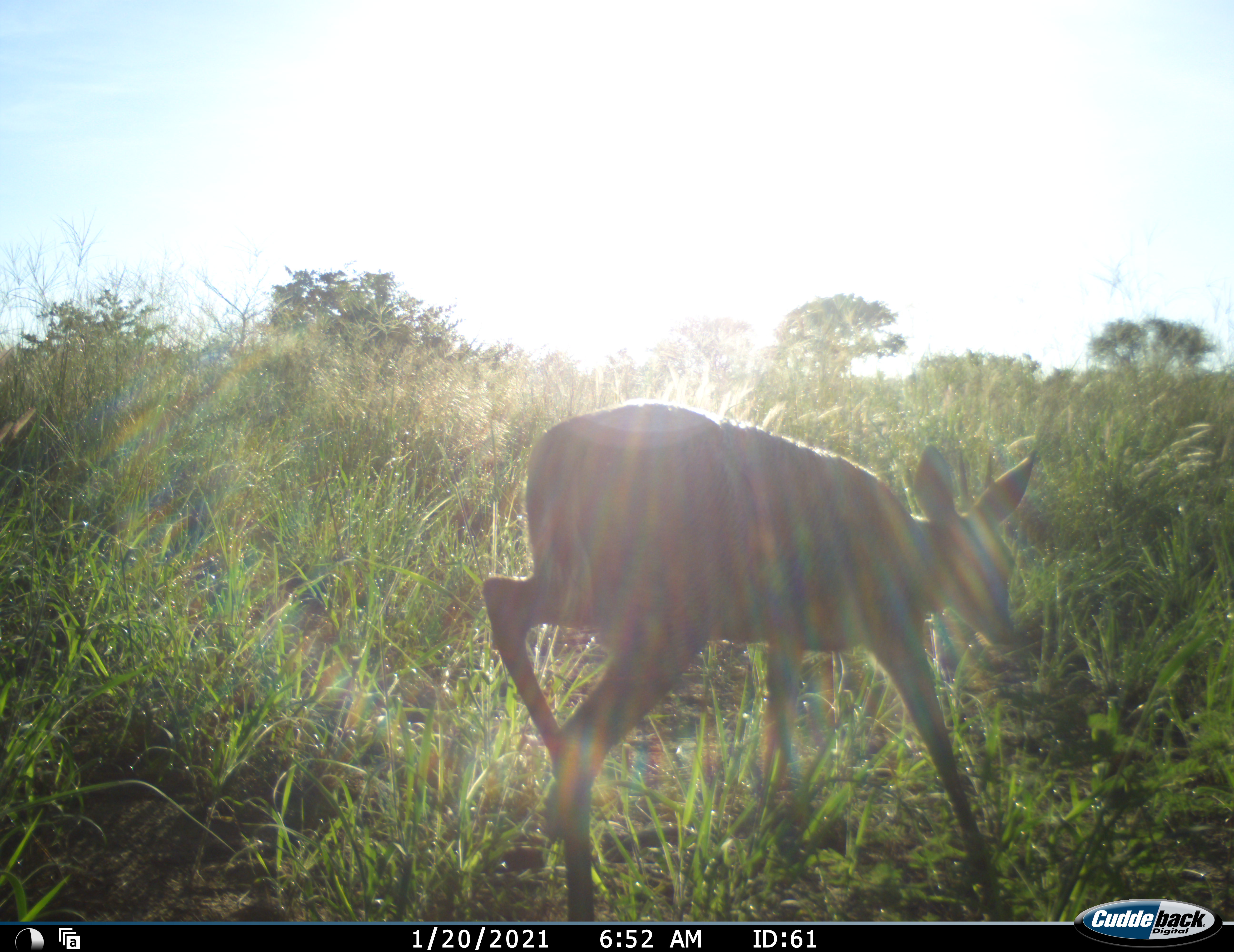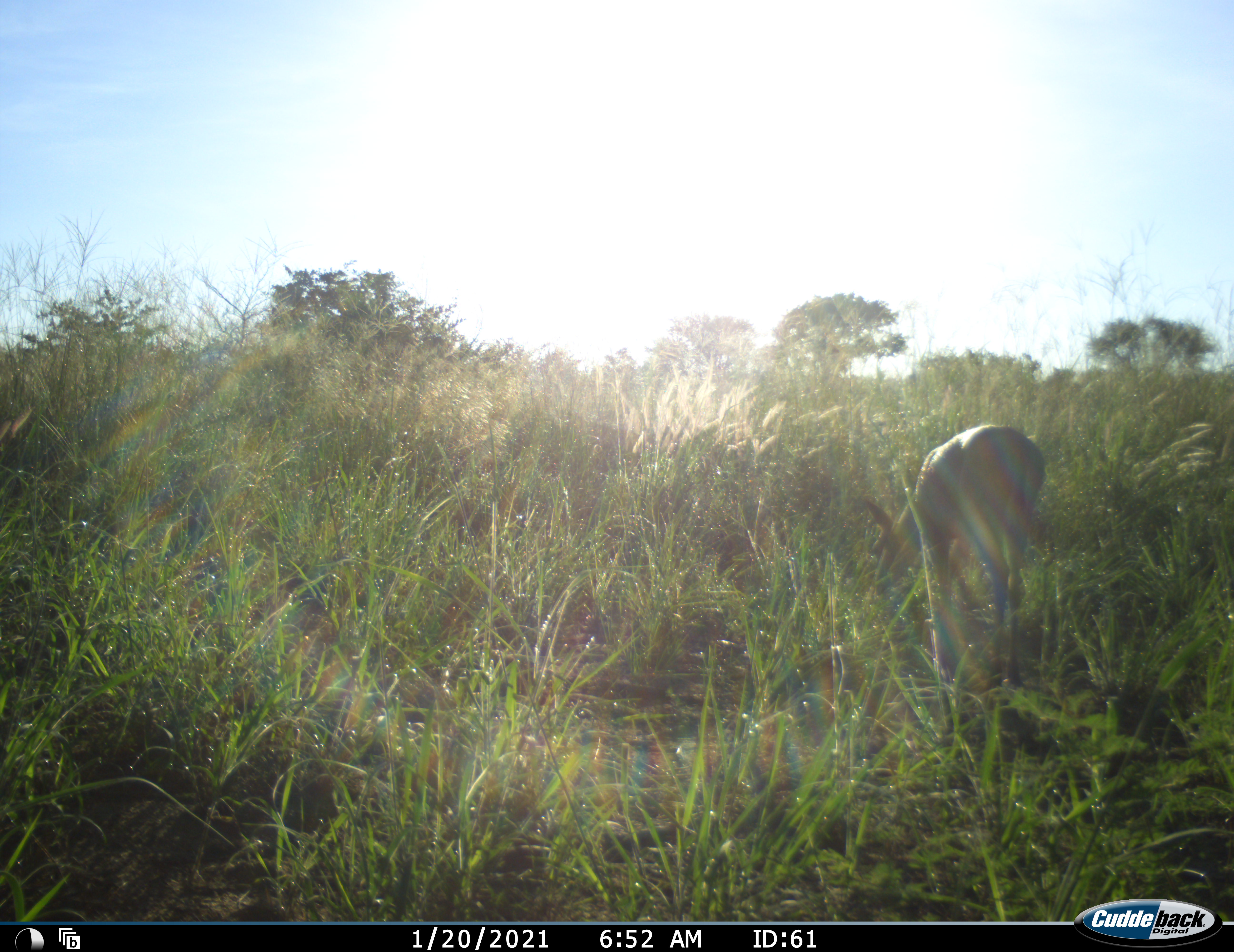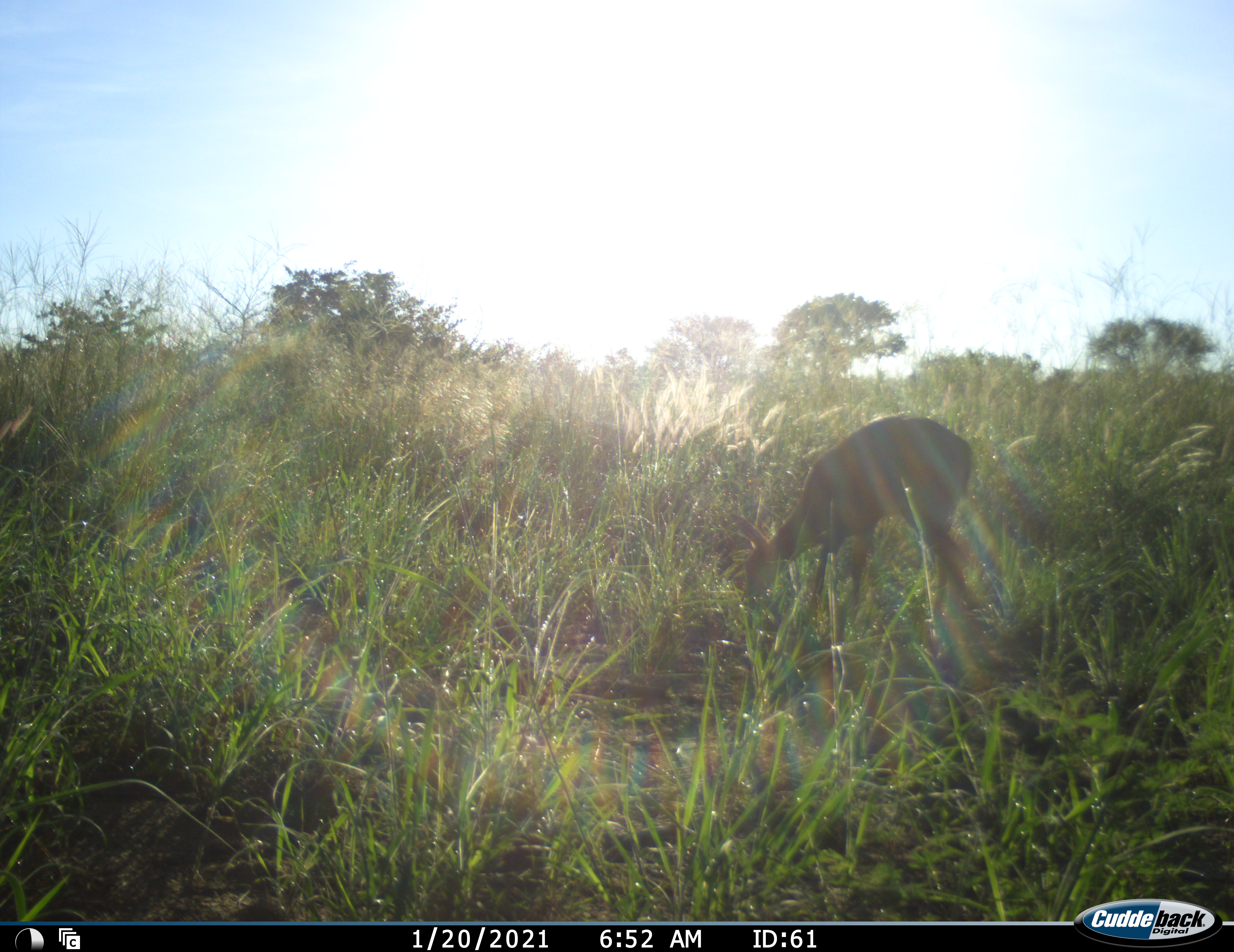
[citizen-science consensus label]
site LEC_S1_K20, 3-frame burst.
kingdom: Animalia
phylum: Chordata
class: Mammalia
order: Artiodactyla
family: Bovidae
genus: Sylvicapra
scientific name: Sylvicapra grimmia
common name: common duiker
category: duikercommongrey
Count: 1.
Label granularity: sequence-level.